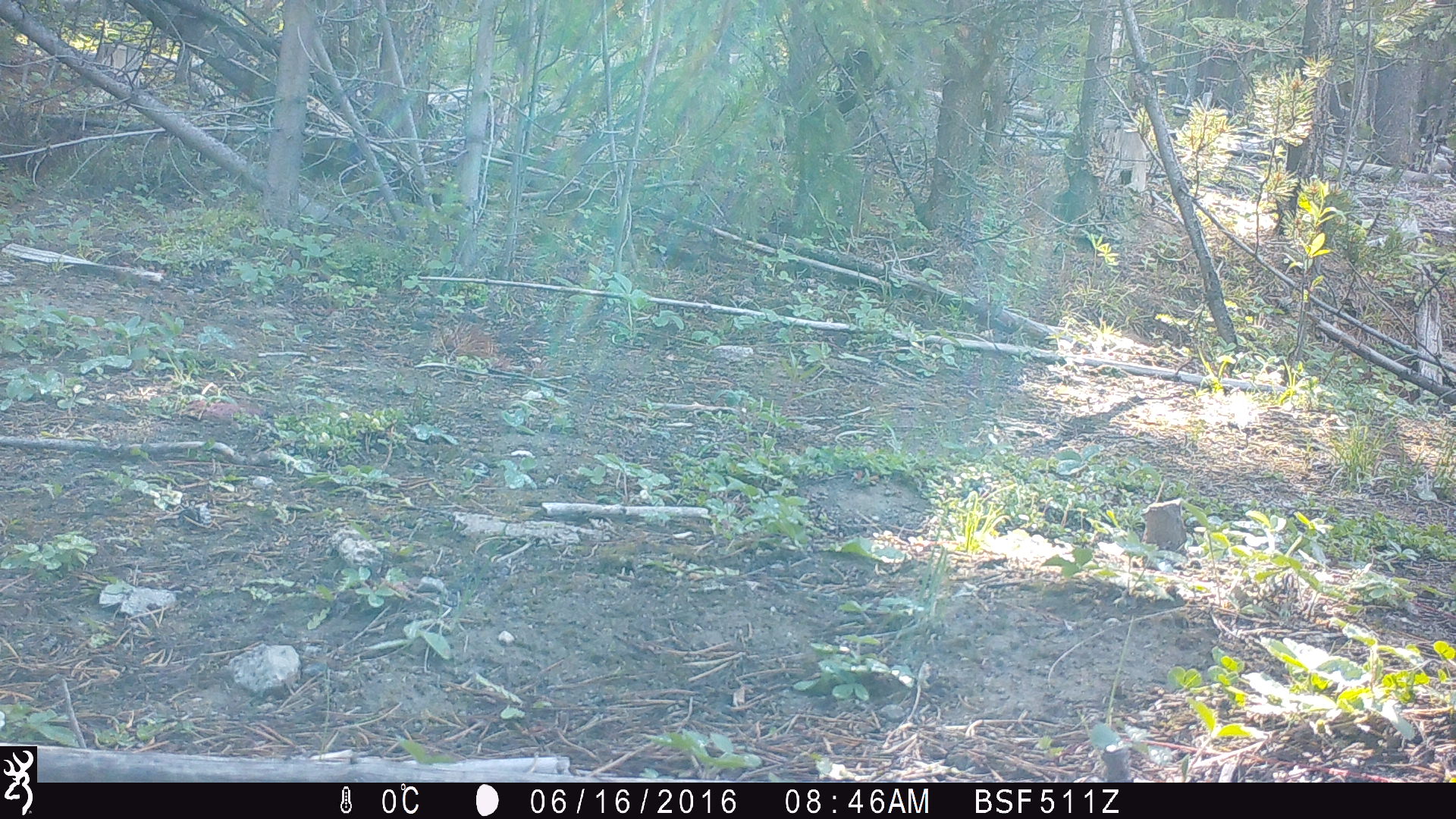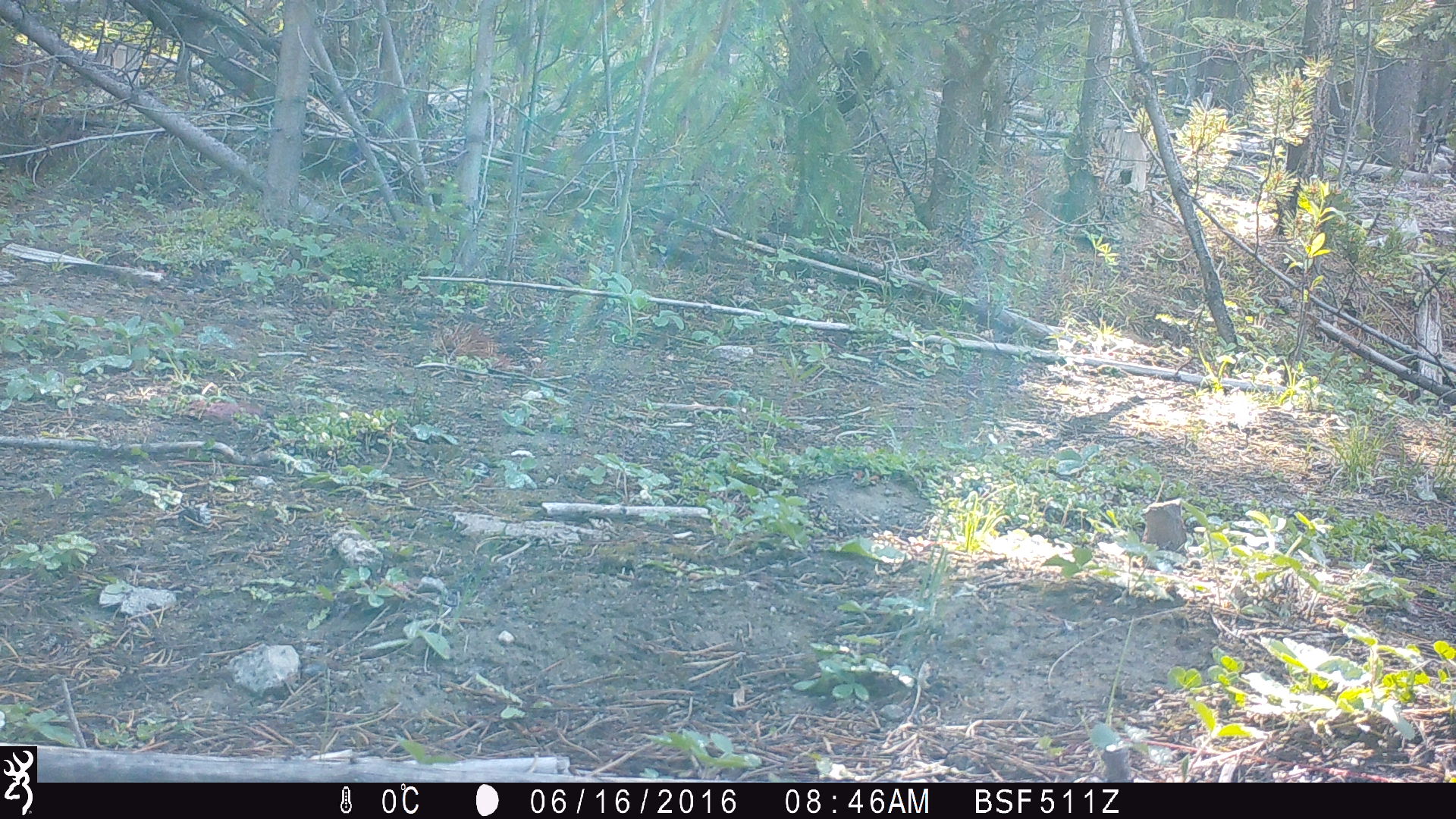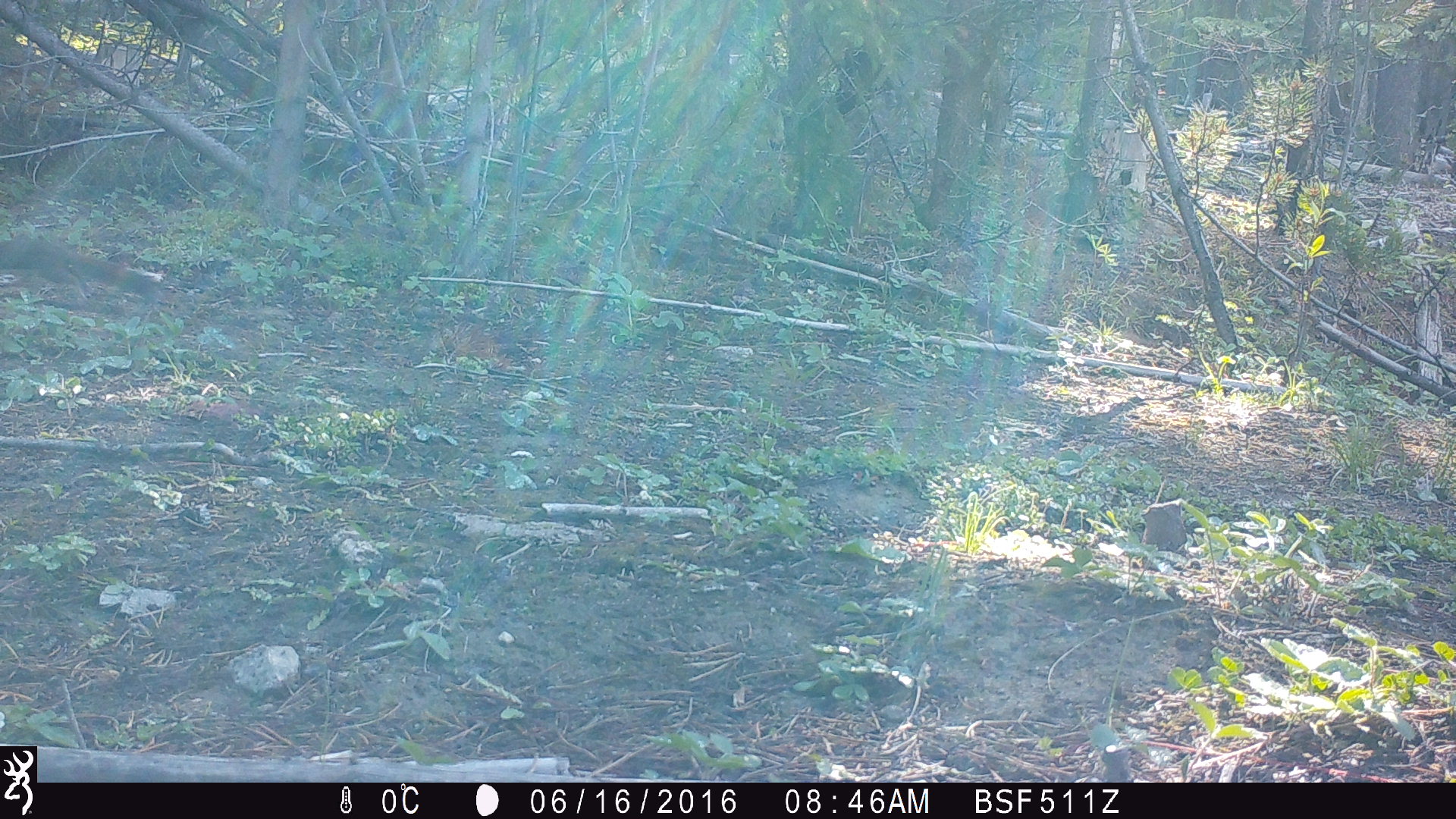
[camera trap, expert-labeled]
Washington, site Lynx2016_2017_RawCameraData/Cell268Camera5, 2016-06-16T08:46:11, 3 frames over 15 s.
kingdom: Animalia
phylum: Chordata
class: Mammalia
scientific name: Mammalia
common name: small mammal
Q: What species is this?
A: Small mammal (Mammalia).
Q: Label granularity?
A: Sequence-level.